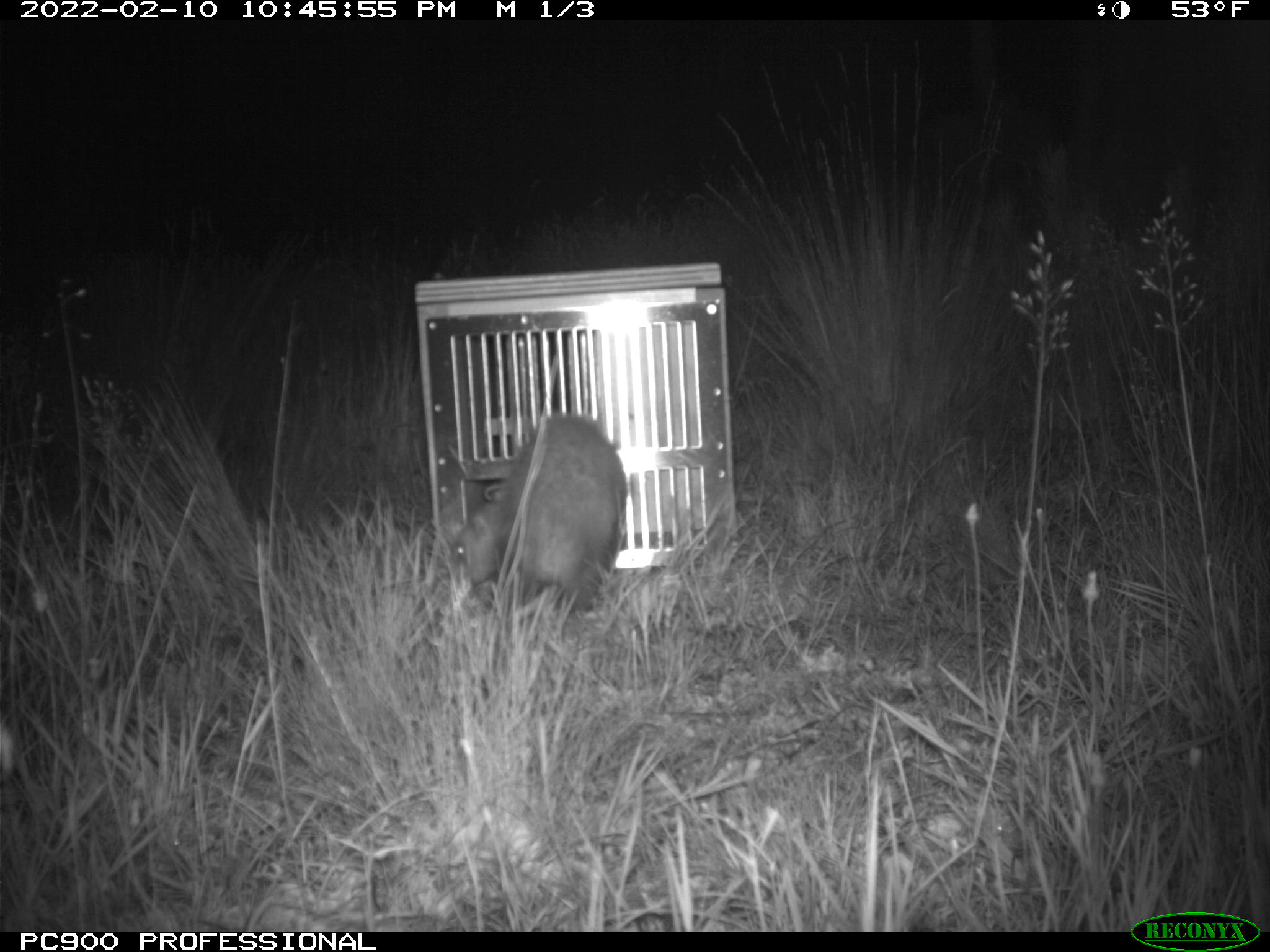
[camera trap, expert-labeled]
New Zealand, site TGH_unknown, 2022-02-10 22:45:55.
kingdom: Animalia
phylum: Chordata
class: Mammalia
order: Carnivora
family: Mustelidae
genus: Mustela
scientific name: Mustela furo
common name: ferret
Ferret (Mustela furo).